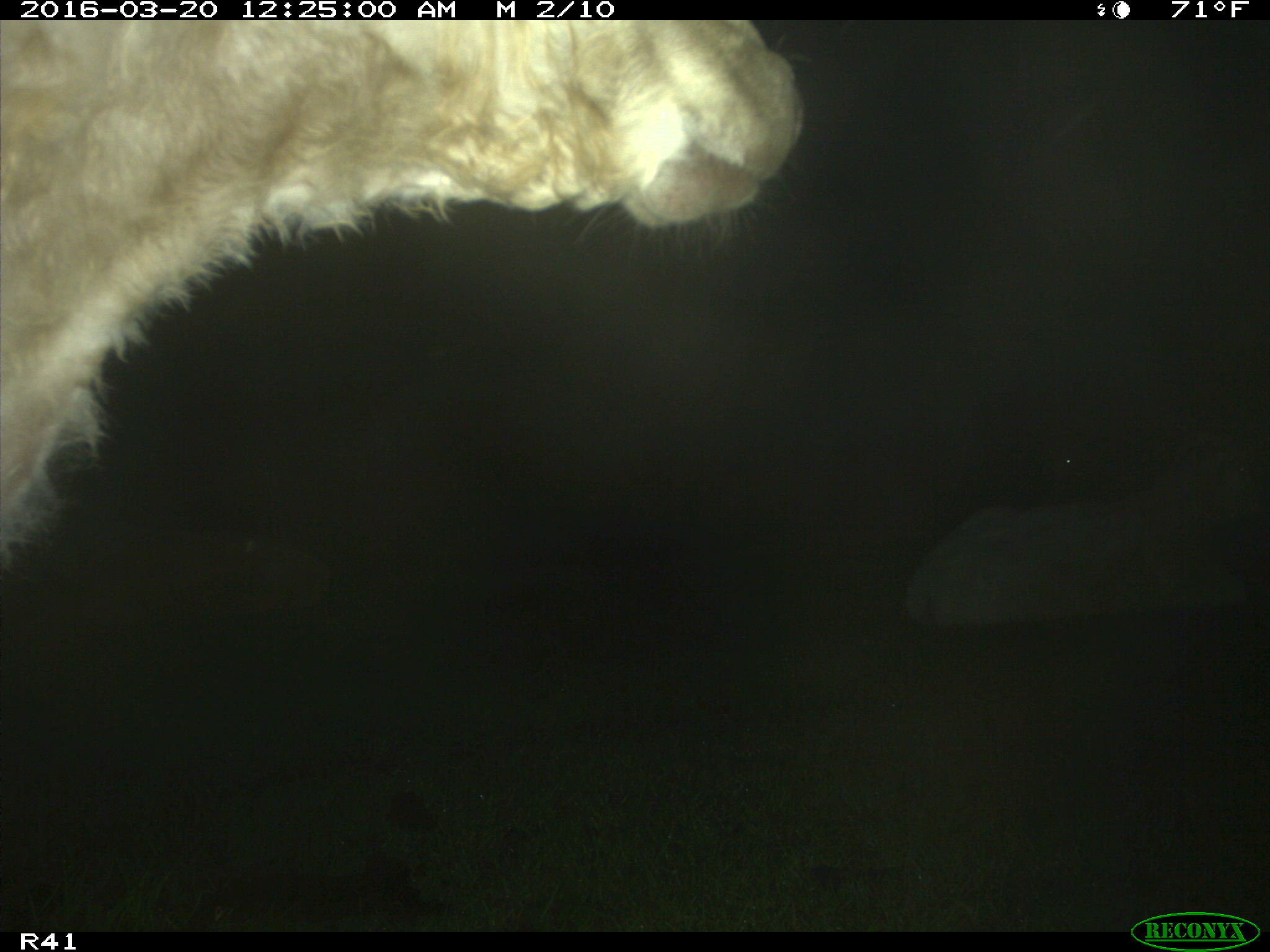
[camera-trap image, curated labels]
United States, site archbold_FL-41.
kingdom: Animalia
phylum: Chordata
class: Mammalia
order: Artiodactyla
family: Bovidae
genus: Bos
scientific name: Bos taurus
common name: domestic cow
Bos taurus (domestic cow).